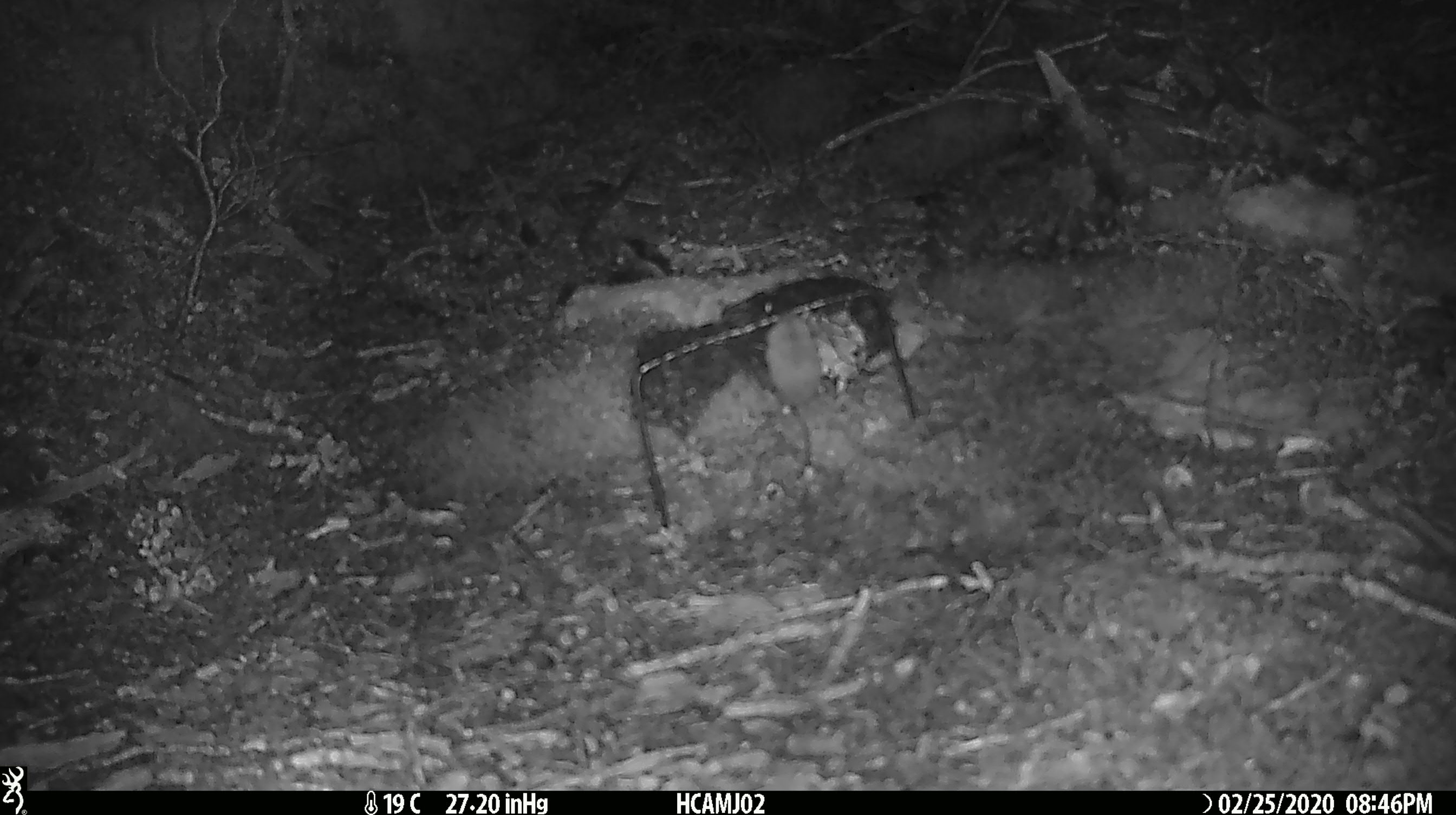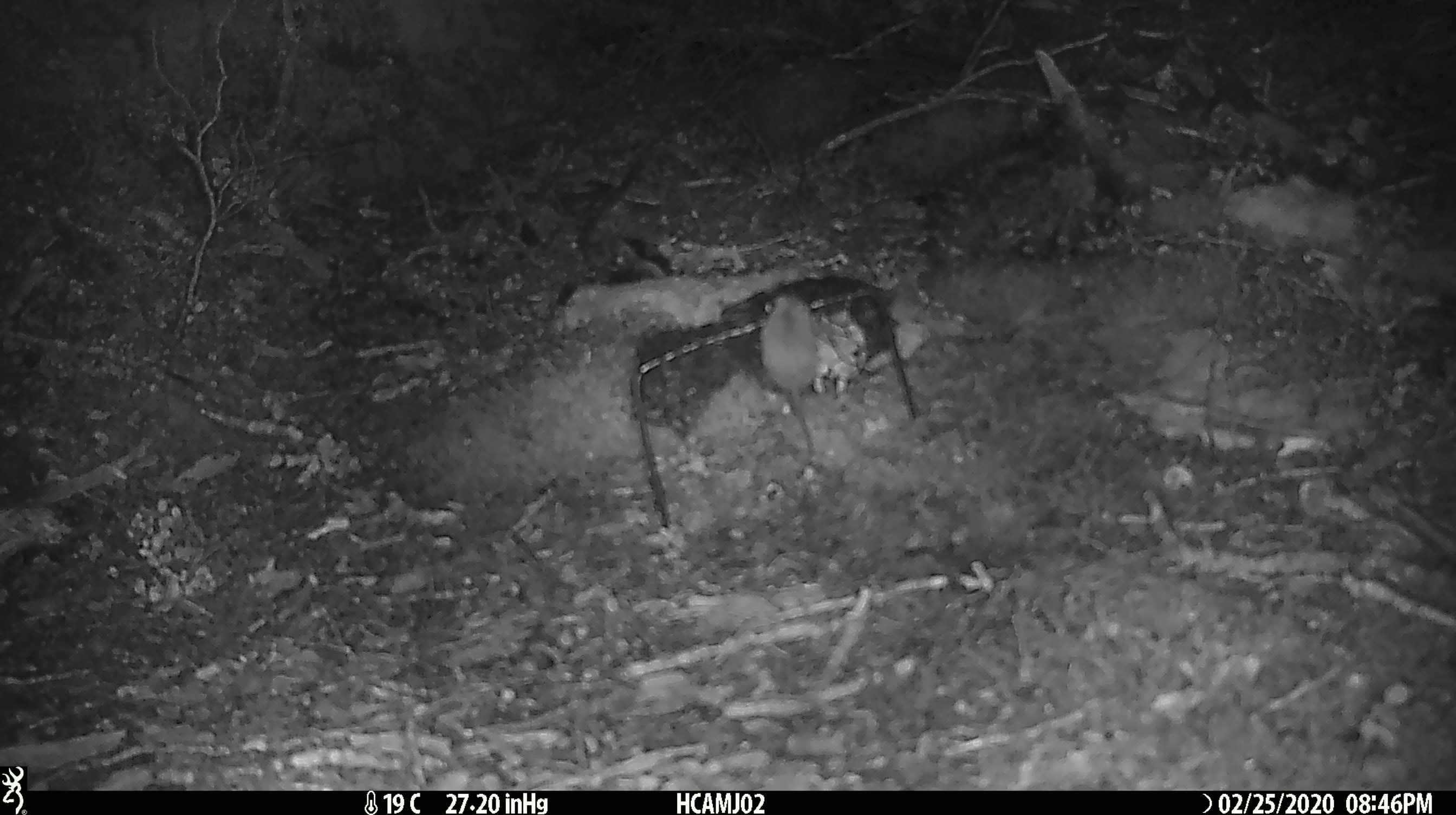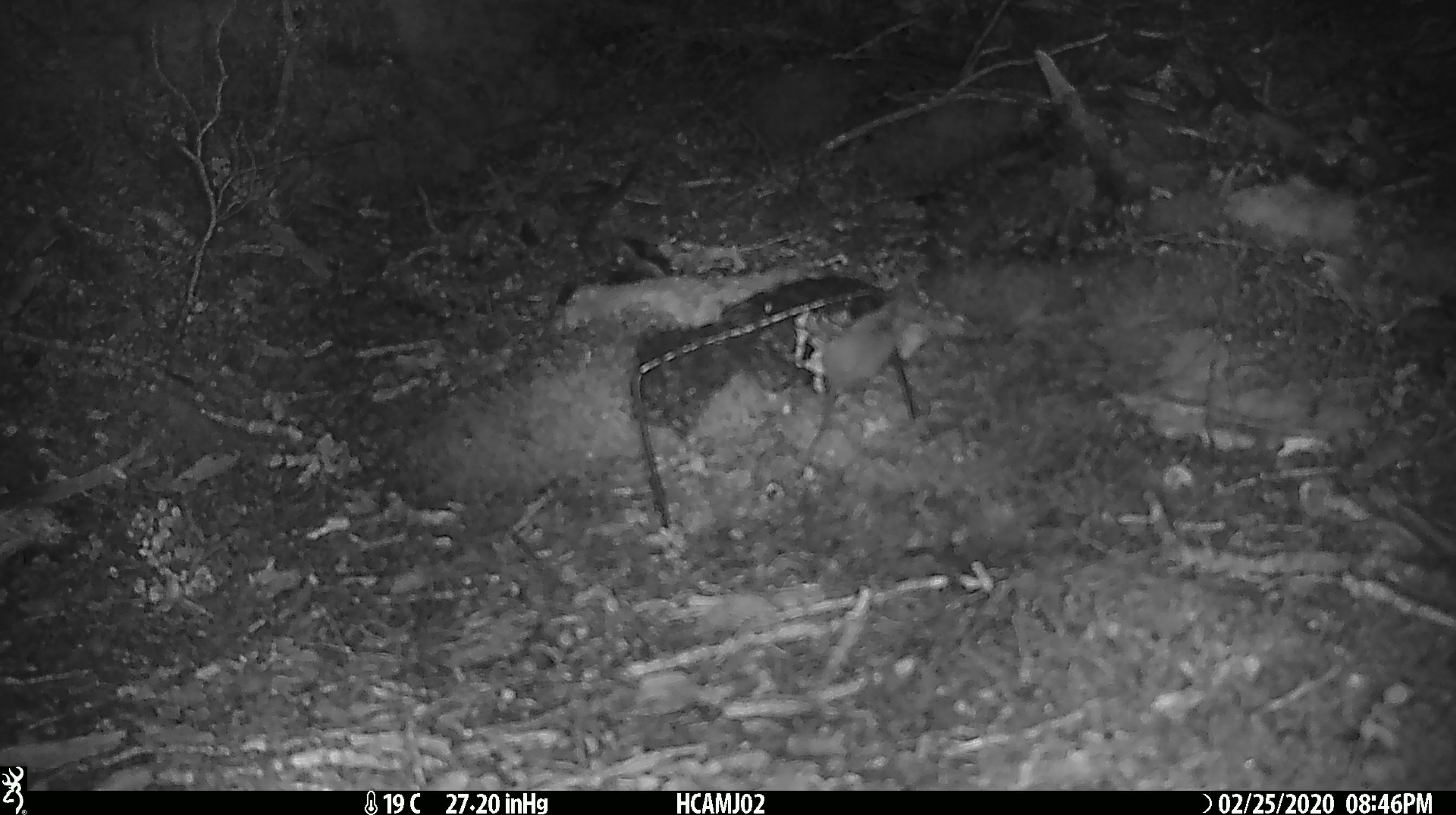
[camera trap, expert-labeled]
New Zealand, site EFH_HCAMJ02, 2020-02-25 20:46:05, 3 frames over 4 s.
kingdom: Animalia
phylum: Chordata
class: Mammalia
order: Rodentia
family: Muridae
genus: Mus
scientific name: Mus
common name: mouse